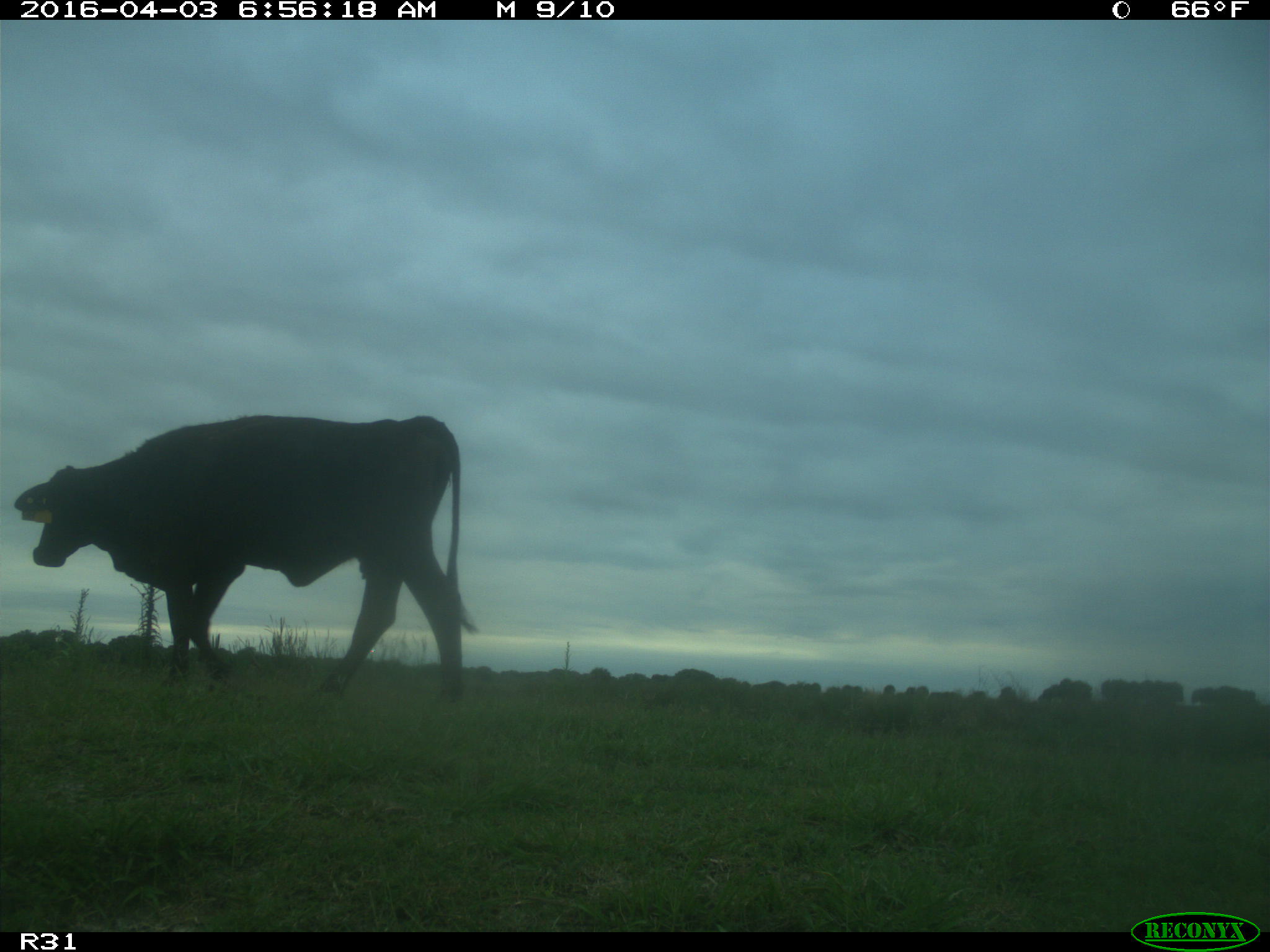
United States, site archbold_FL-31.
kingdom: Animalia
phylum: Chordata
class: Mammalia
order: Artiodactyla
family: Bovidae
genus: Bos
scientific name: Bos taurus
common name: domestic cow